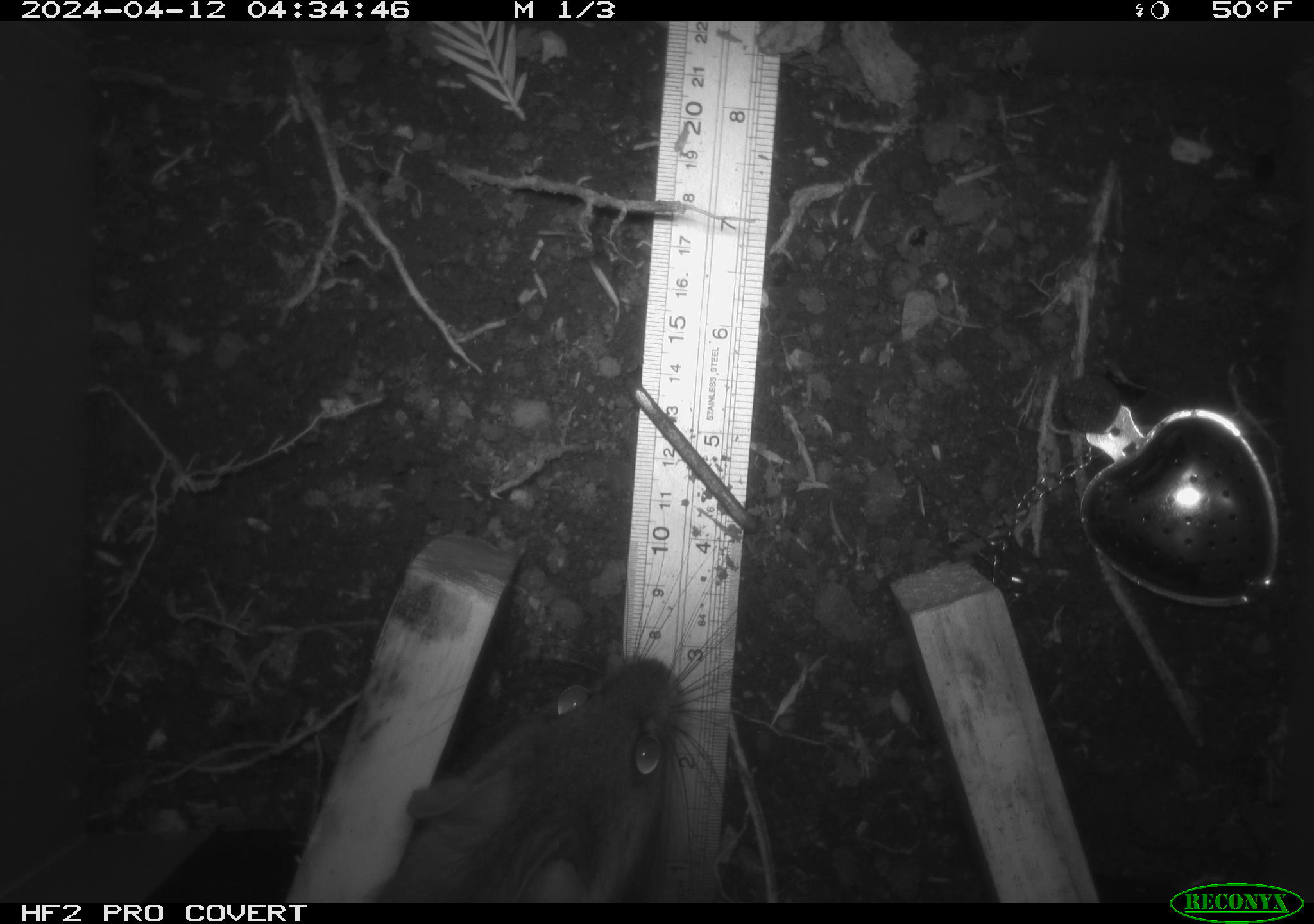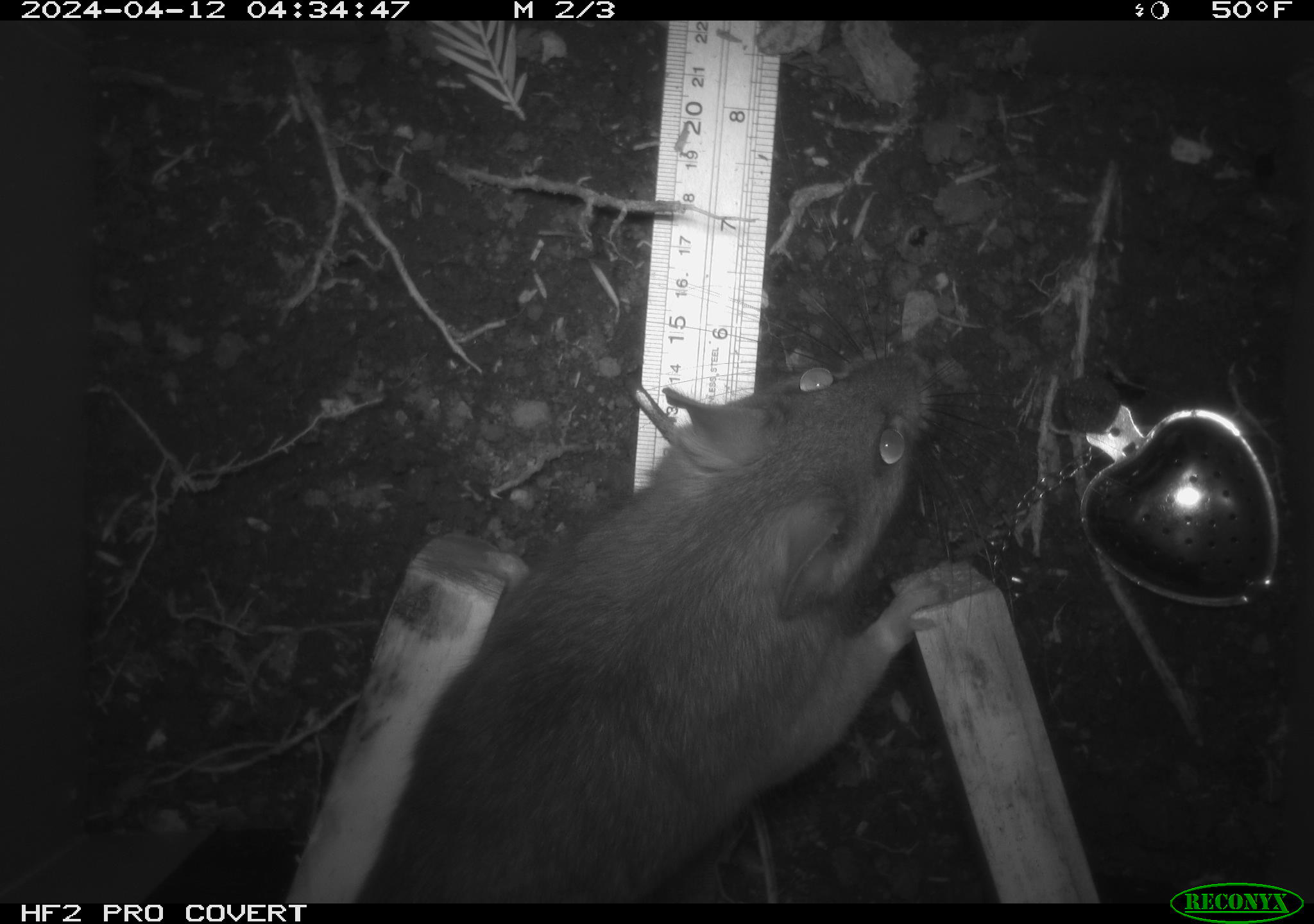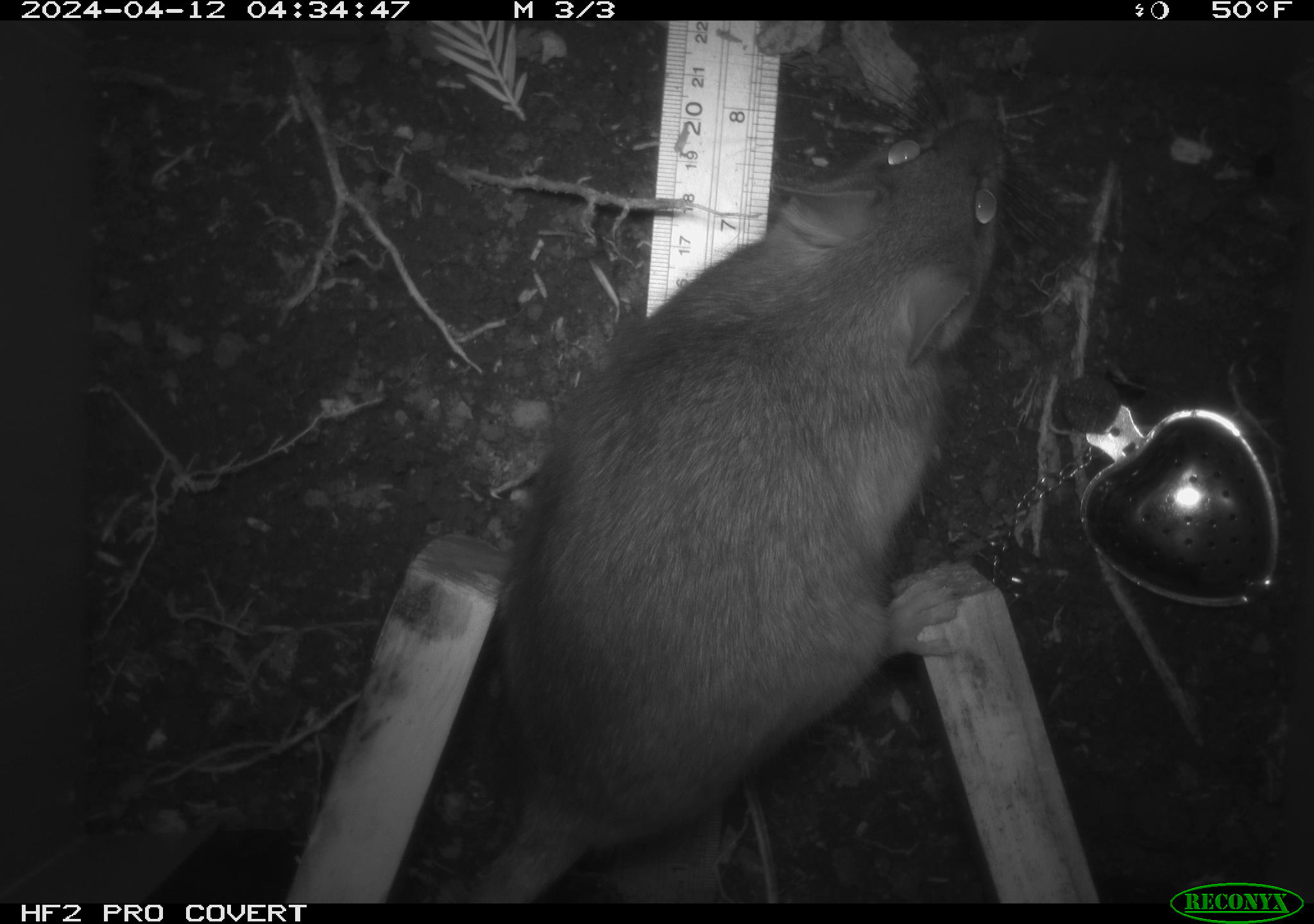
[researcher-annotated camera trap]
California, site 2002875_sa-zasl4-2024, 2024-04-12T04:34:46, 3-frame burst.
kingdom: Animalia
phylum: Chordata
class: Mammalia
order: Rodentia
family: Cricetidae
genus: Neotoma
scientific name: Neotoma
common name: pack rat or woodrat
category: neotoma species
Neotoma species (pack rat or woodrat) (Neotoma).